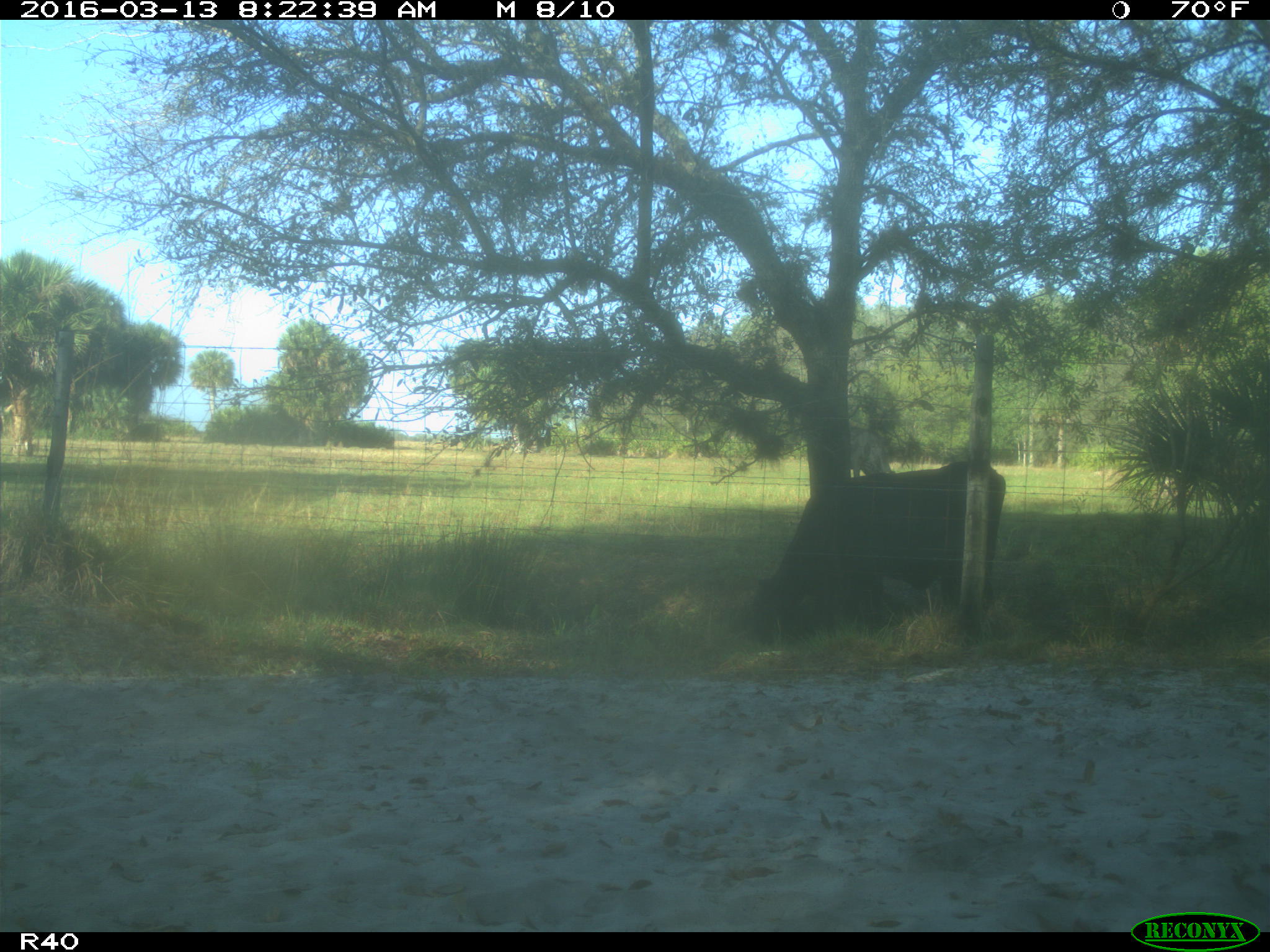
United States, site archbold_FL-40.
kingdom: Animalia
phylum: Chordata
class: Mammalia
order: Artiodactyla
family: Bovidae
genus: Bos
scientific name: Bos taurus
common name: domestic cow